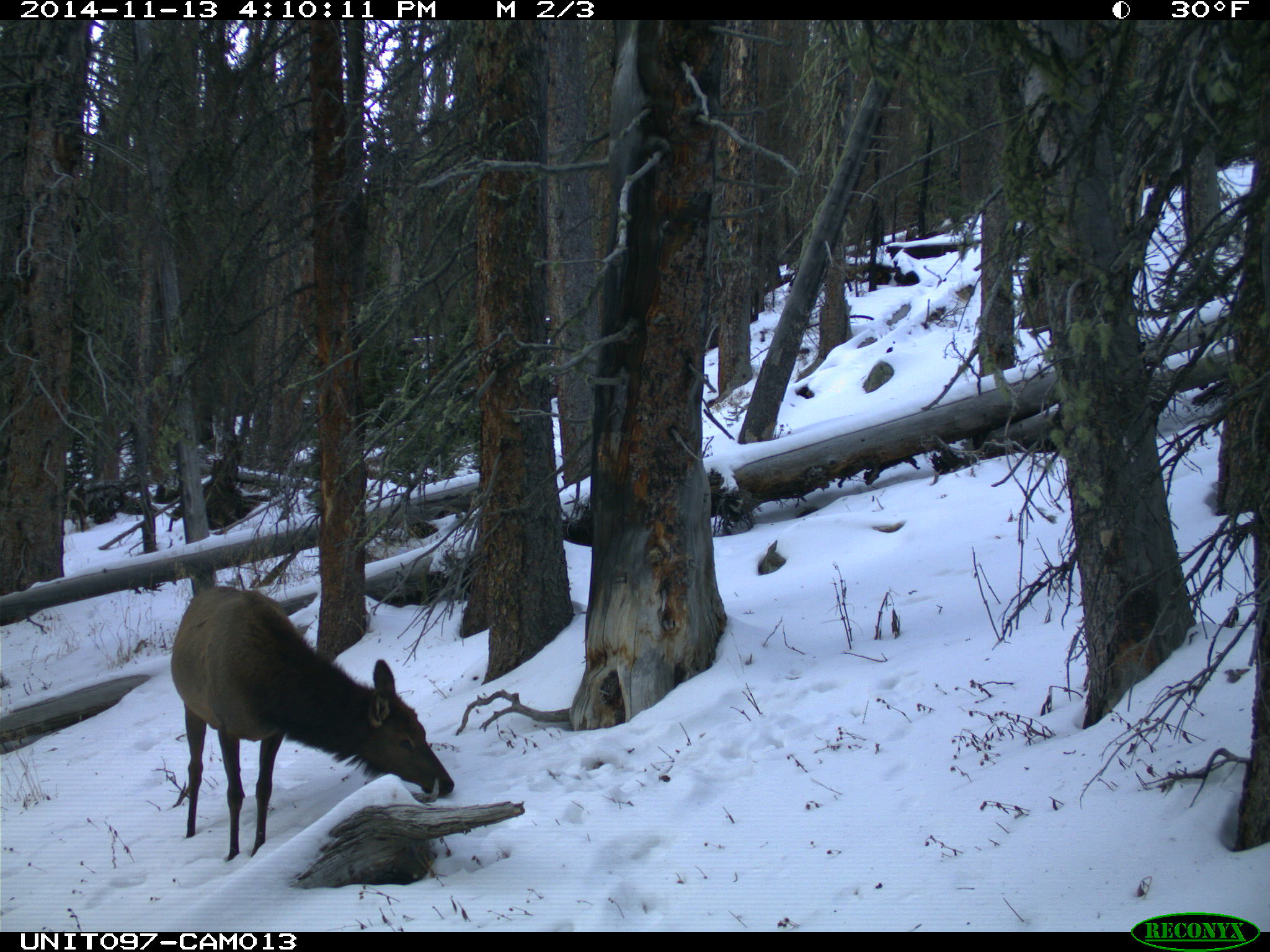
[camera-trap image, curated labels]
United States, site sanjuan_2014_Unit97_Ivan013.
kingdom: Animalia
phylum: Chordata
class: Mammalia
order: Artiodactyla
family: Cervidae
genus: Cervus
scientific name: Cervus elaphus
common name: red deer